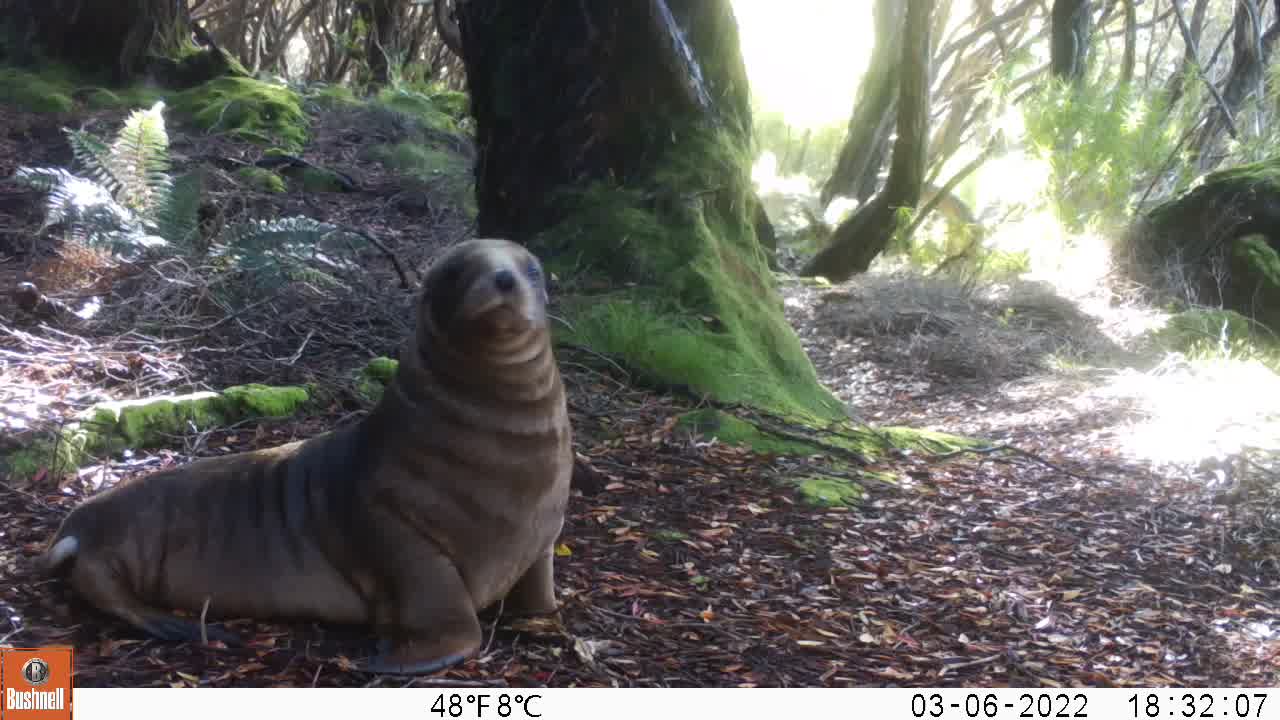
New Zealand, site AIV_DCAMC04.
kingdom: Animalia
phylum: Chordata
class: Mammalia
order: Carnivora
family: Otariidae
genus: Phocarctos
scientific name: Phocarctos hookeri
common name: new zealand sea lion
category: sealion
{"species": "sealion (new zealand sea lion) (Phocarctos hookeri)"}